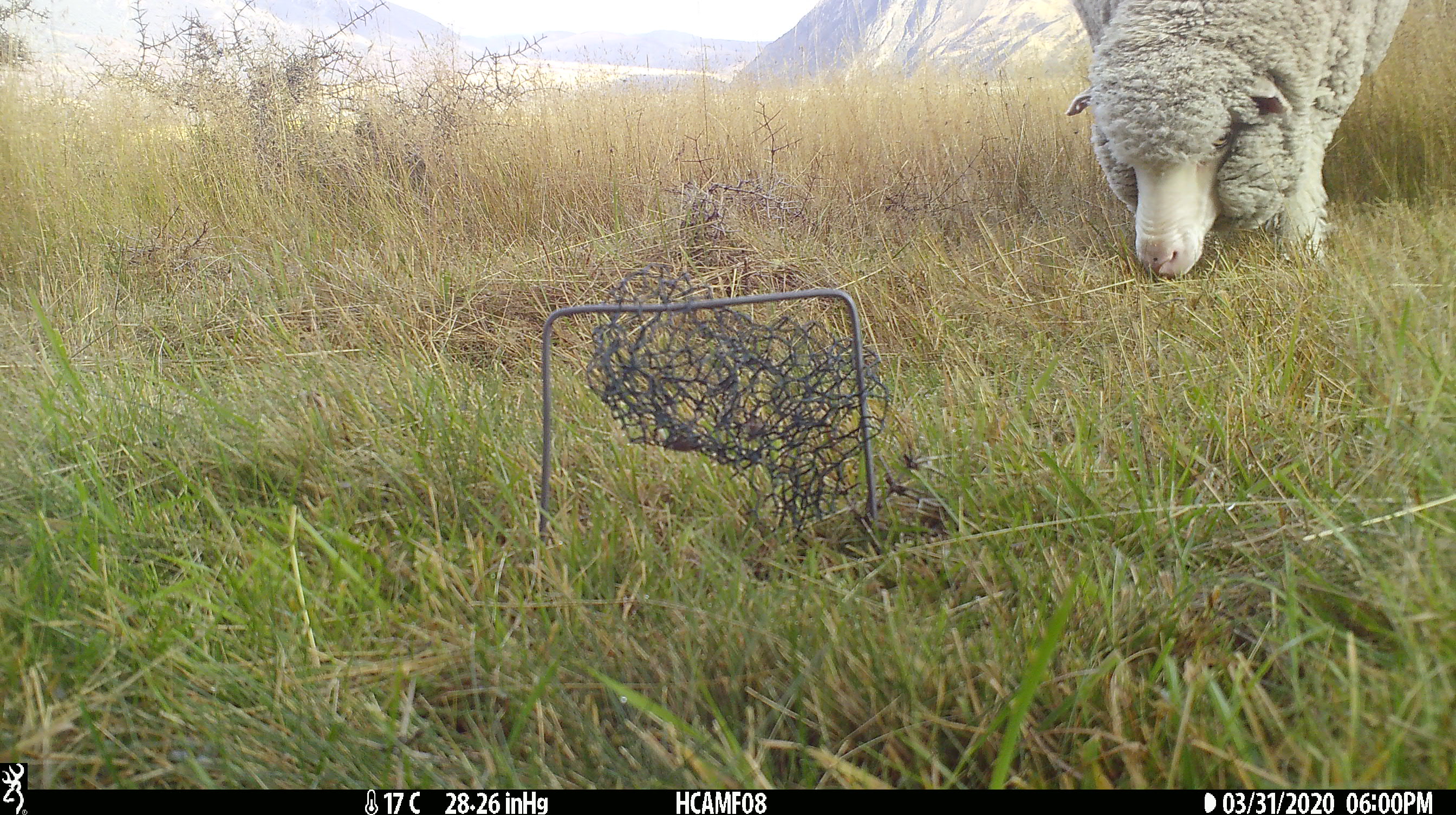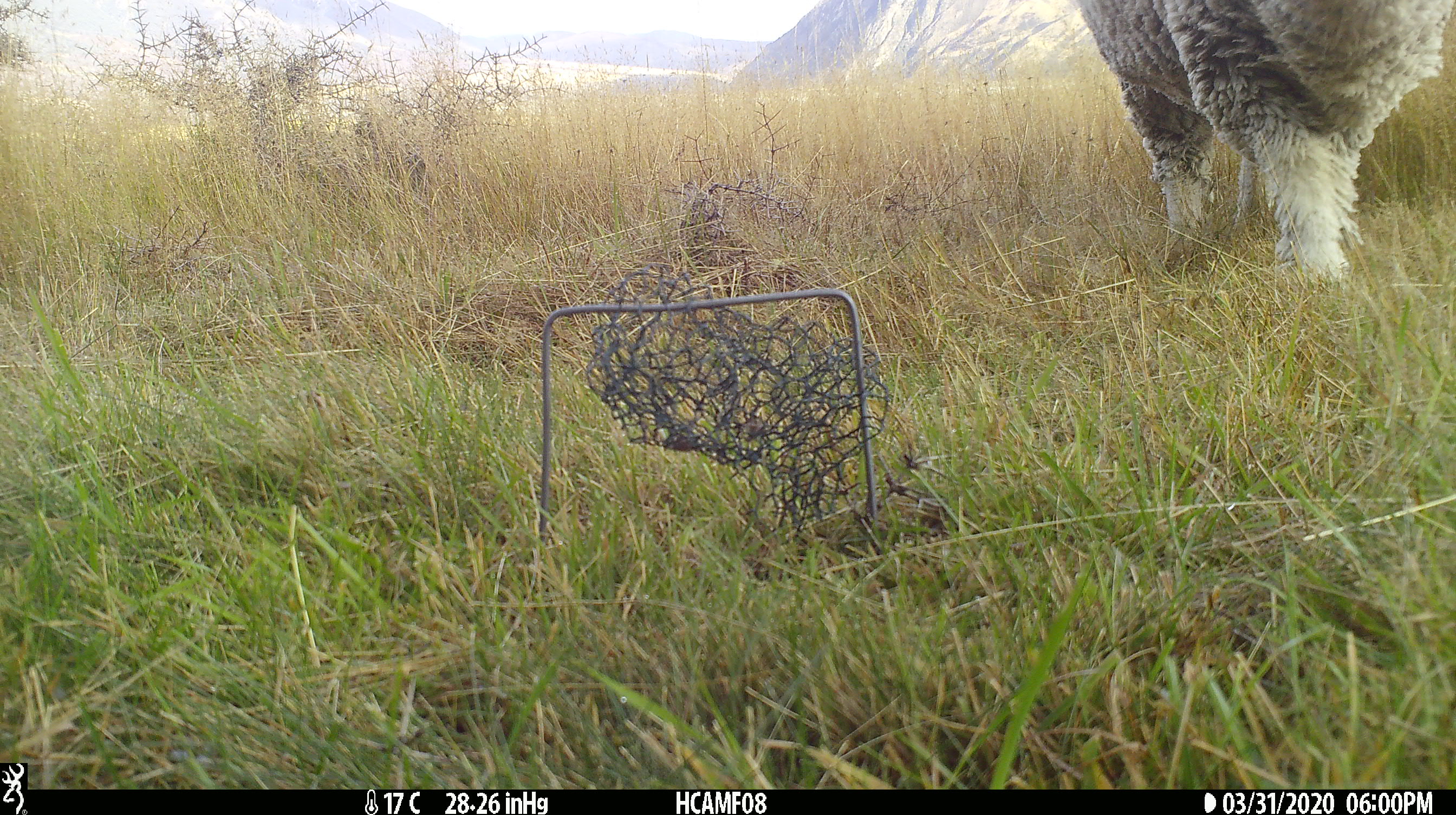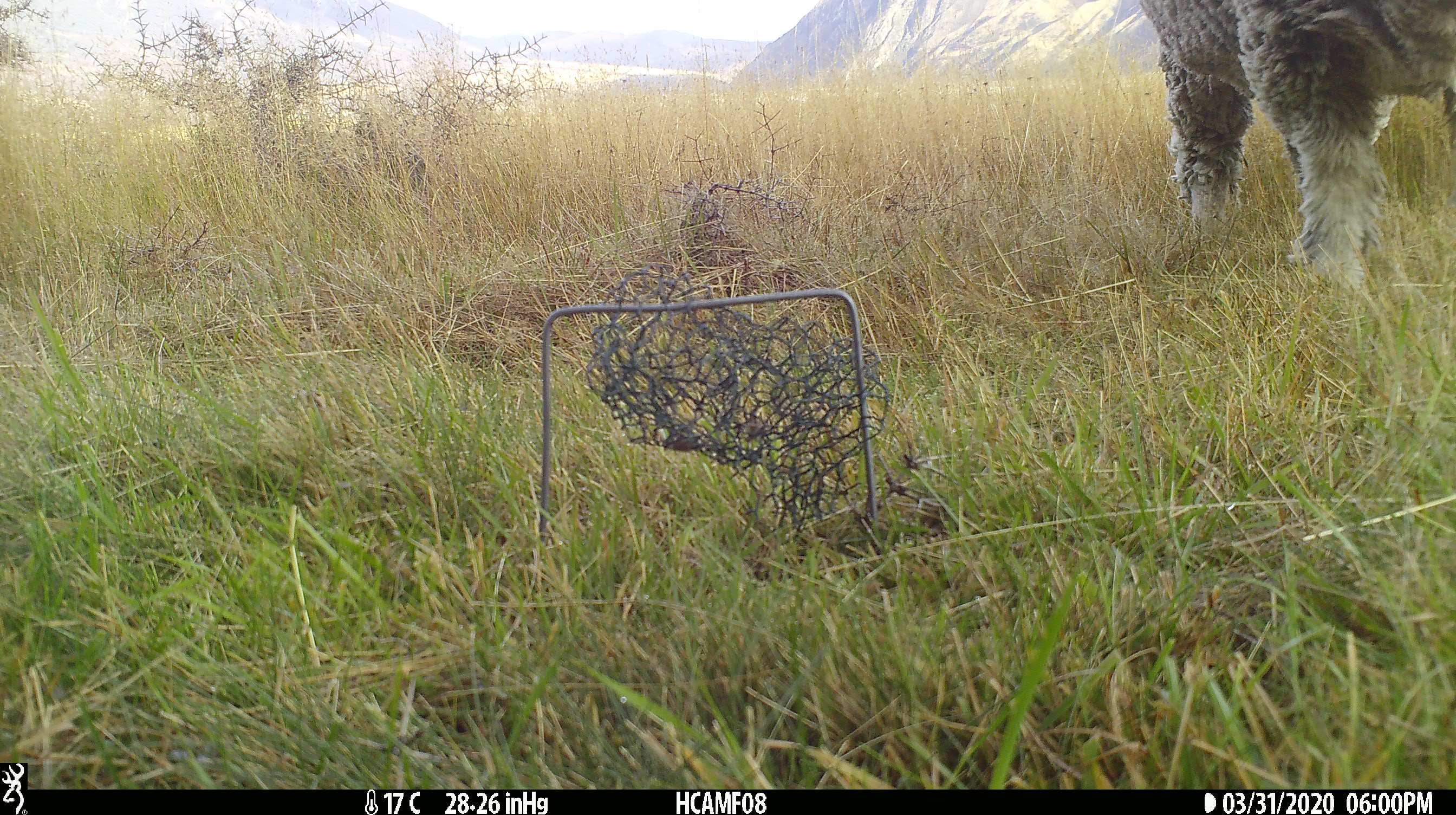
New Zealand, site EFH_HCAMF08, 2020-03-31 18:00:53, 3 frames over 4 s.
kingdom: Animalia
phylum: Chordata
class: Mammalia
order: Artiodactyla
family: Bovidae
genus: Ovis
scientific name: Ovis aries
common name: domestic sheep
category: sheep